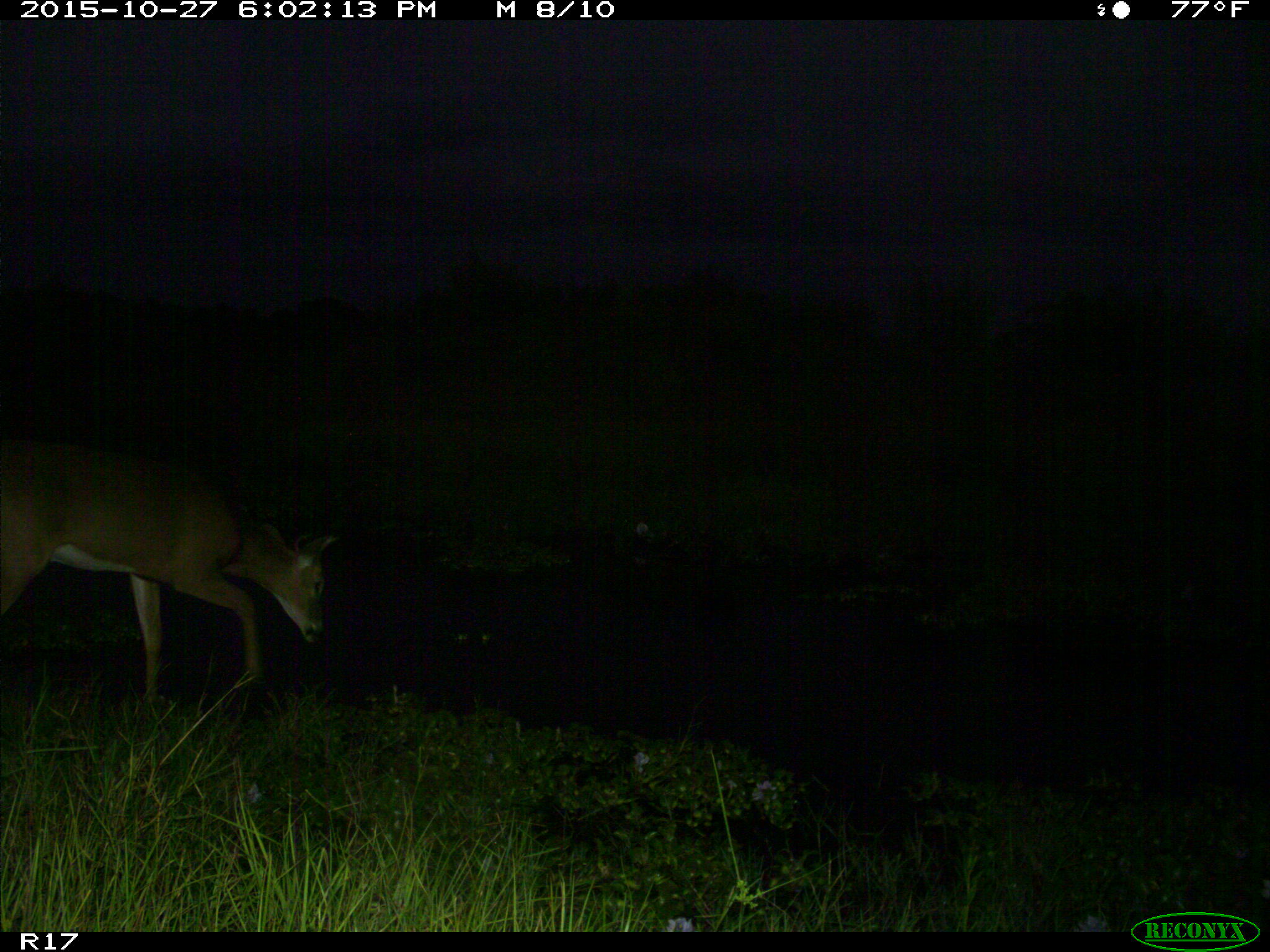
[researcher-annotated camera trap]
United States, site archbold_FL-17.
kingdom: Animalia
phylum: Chordata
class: Mammalia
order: Artiodactyla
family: Cervidae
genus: Odocoileus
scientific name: Odocoileus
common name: deer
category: unidentified deer